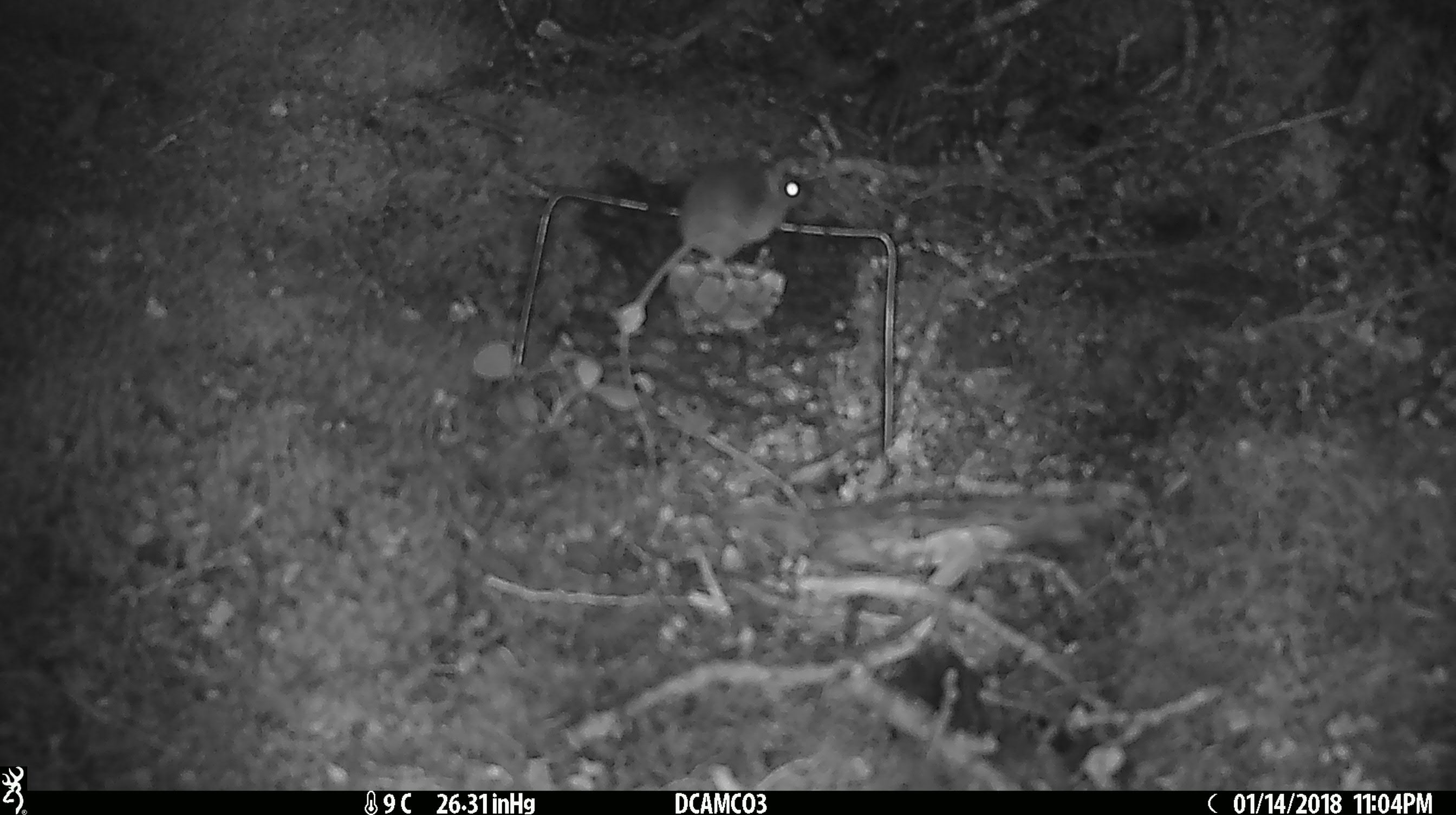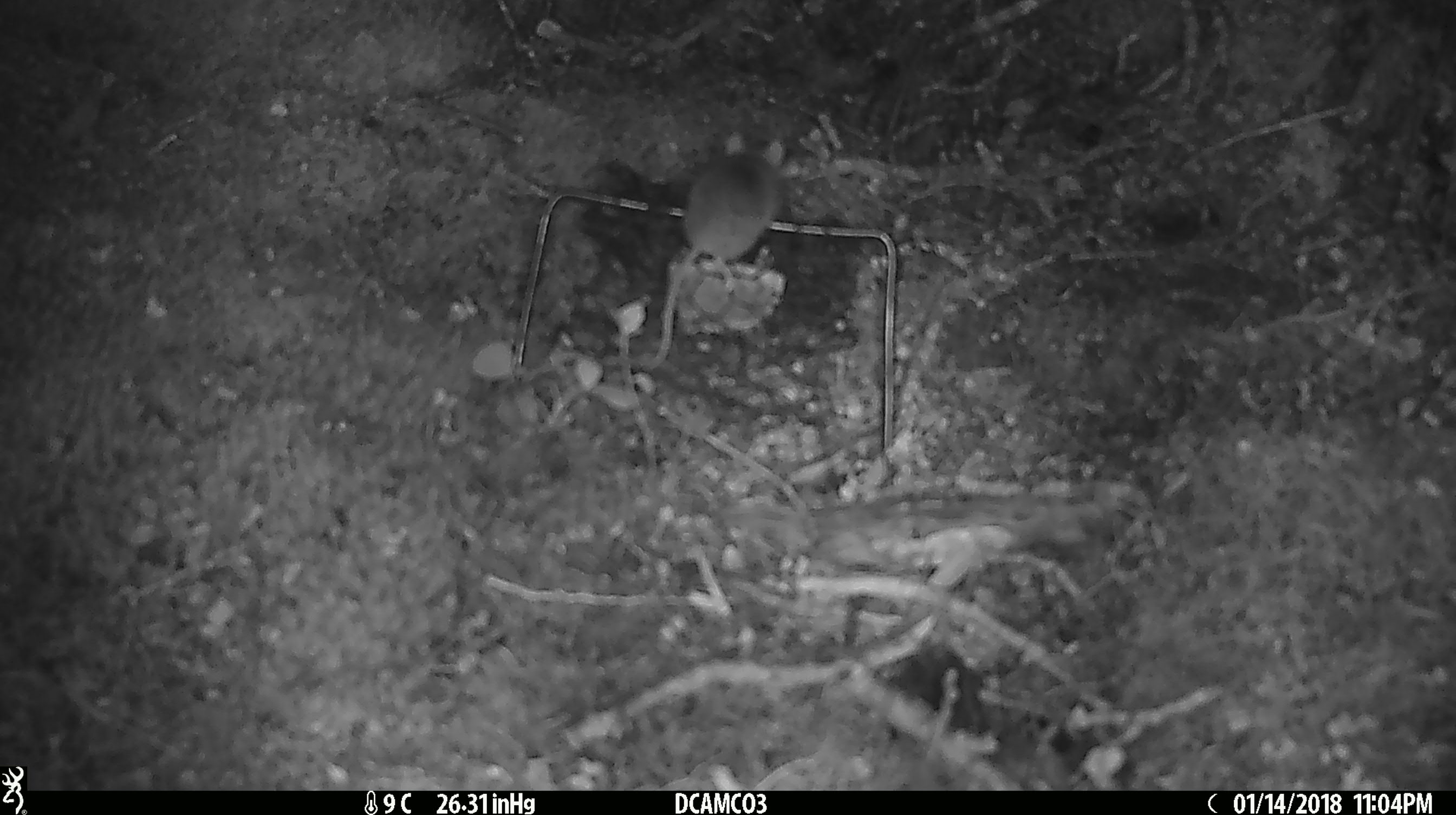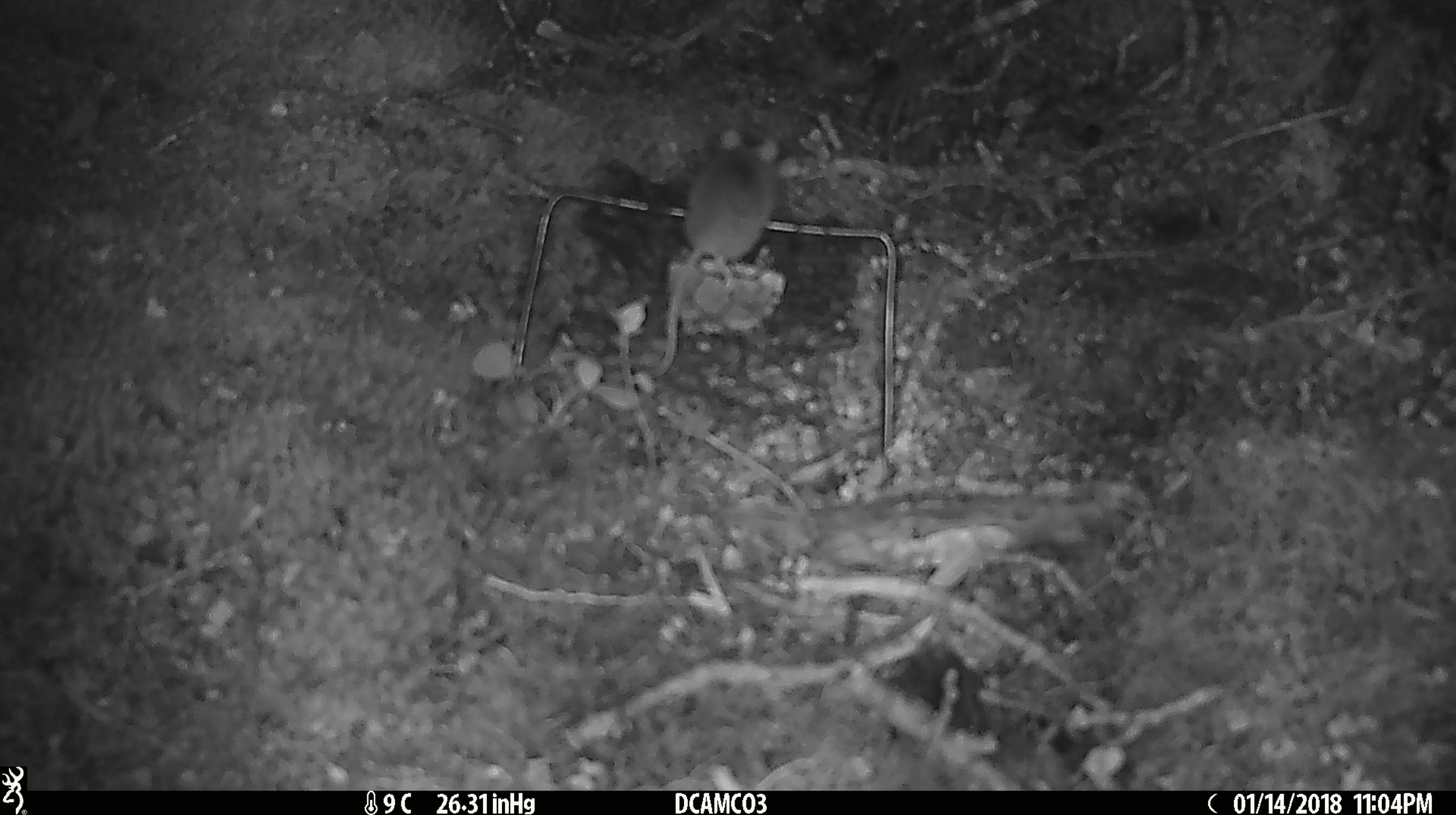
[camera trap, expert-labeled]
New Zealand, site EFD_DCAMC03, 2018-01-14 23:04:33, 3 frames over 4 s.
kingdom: Animalia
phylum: Chordata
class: Mammalia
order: Rodentia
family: Muridae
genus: Mus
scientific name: Mus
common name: mouse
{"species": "mouse (Mus)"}